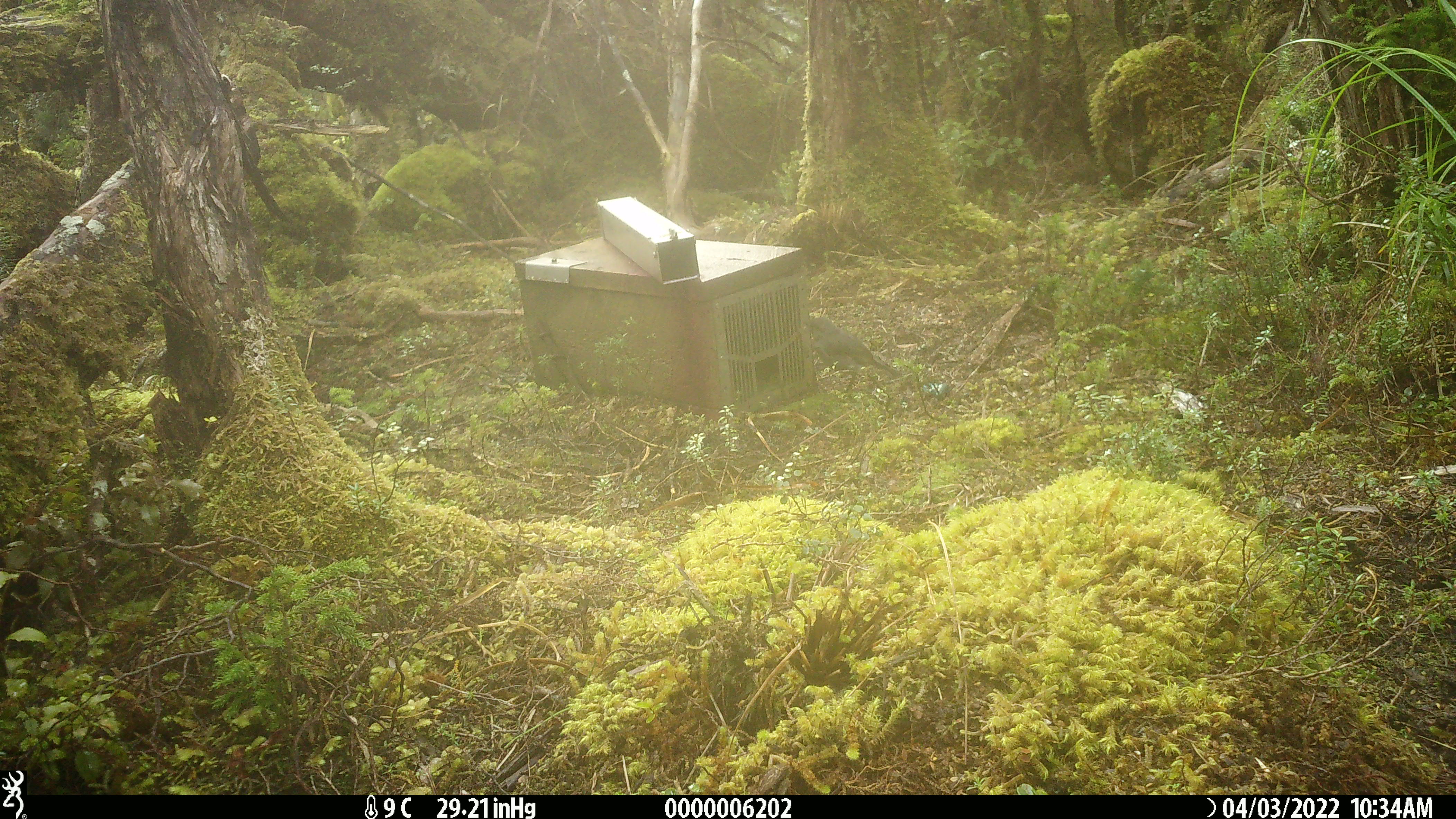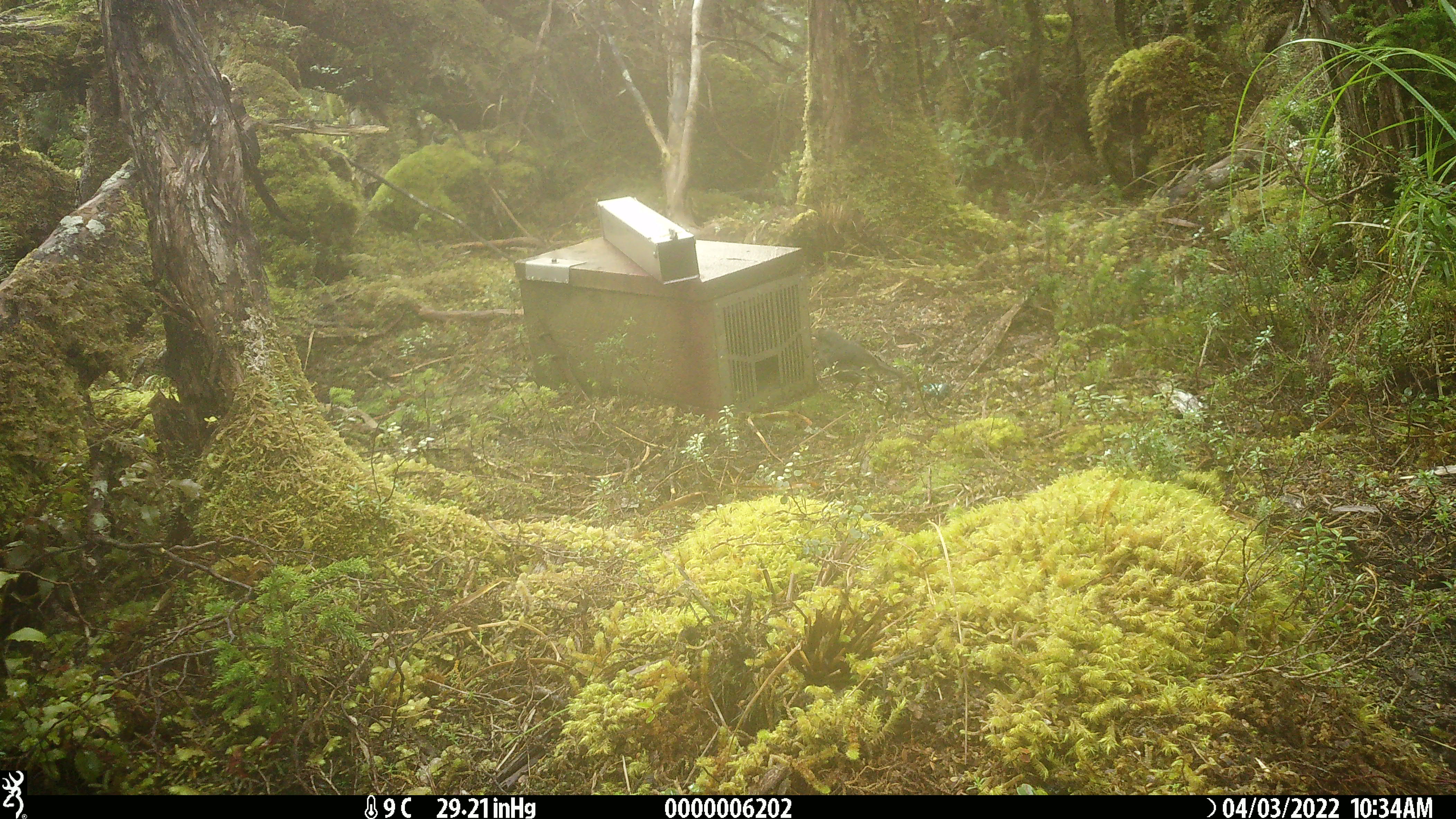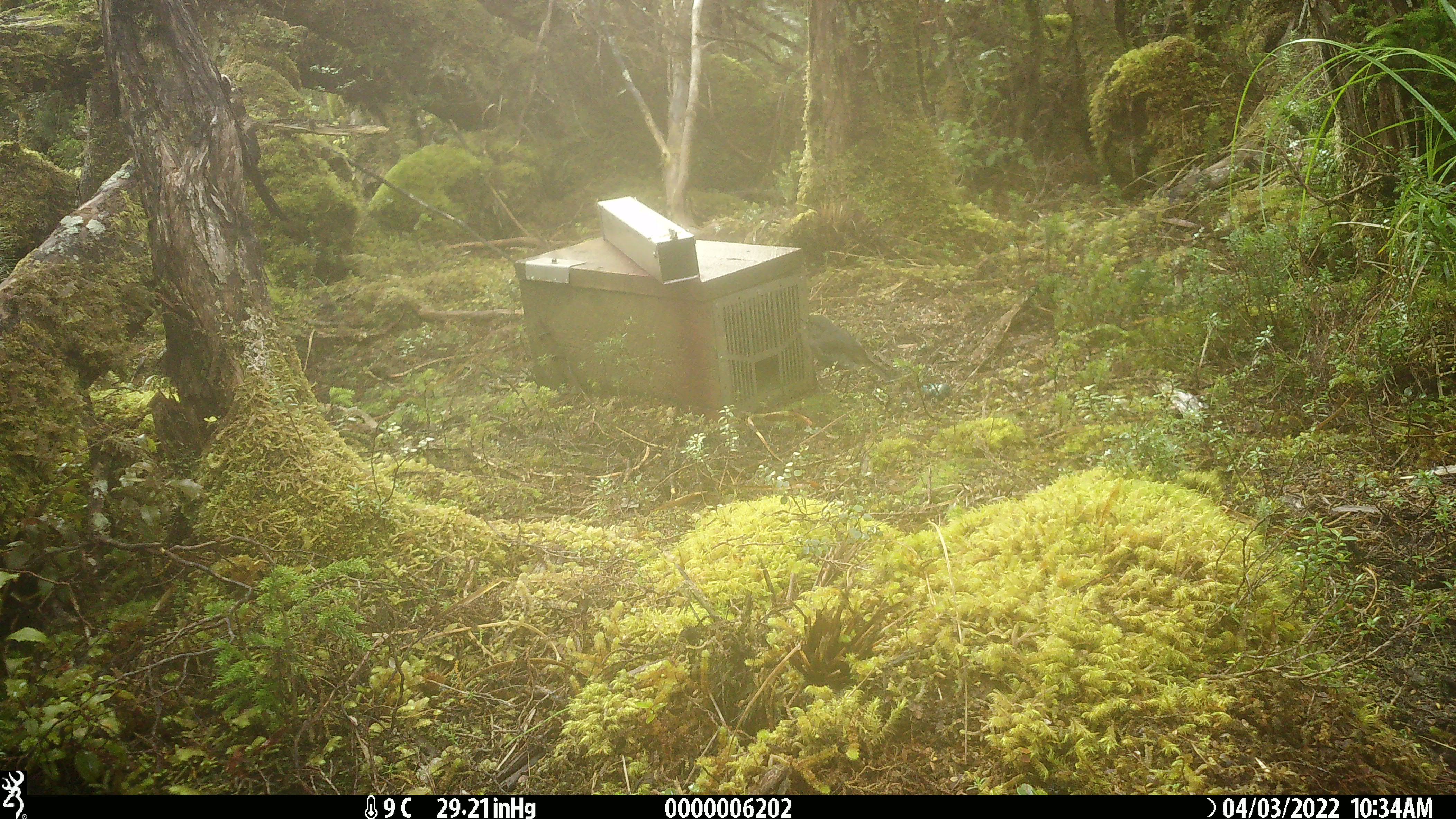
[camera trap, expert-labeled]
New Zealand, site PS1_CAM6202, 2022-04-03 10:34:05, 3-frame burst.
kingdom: Animalia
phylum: Chordata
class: Aves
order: Passeriformes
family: Petroicidae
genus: Petroica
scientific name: Petroica australis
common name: new zealand robin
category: robin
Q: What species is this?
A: Robin (new zealand robin) (Petroica australis).